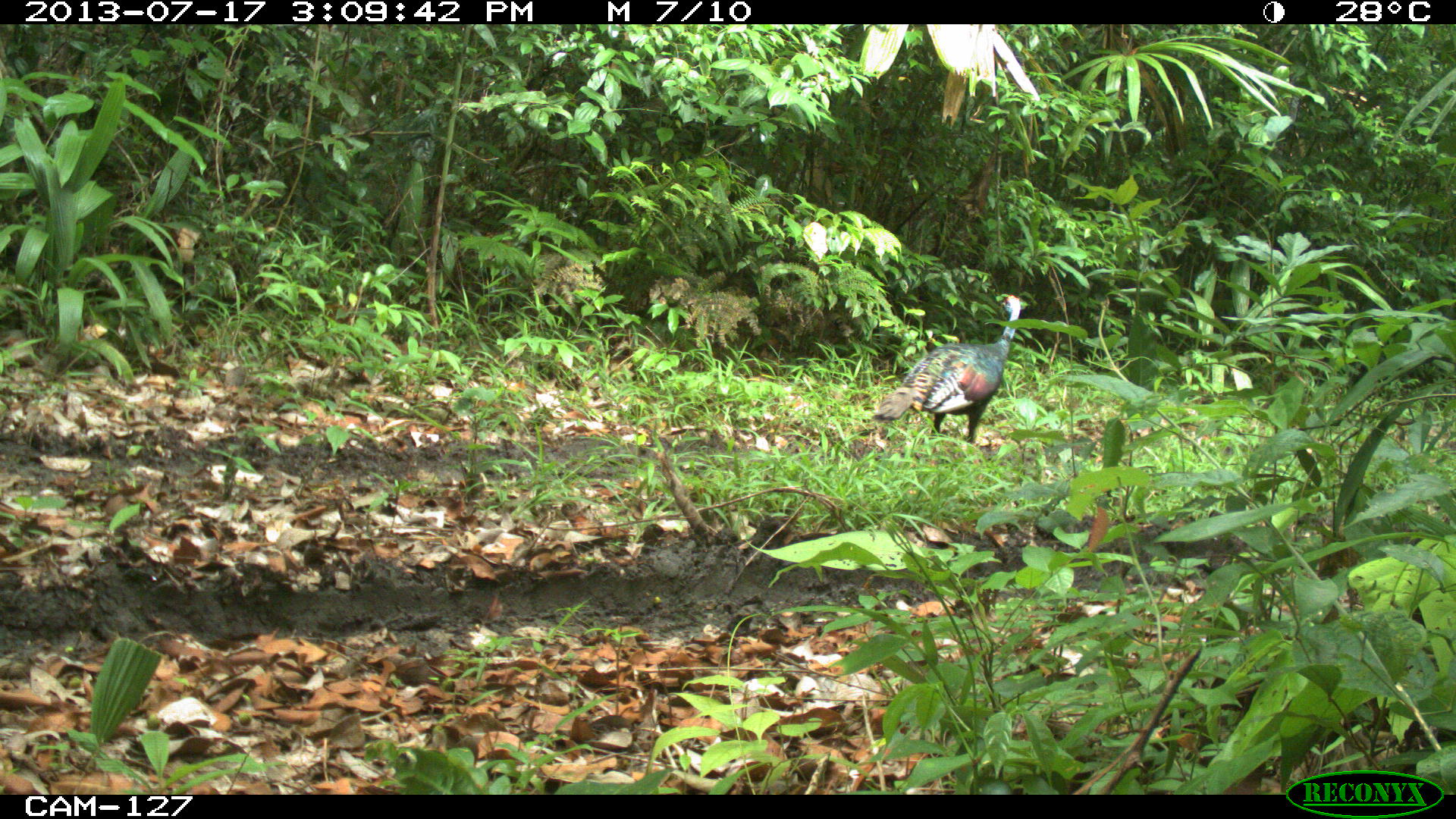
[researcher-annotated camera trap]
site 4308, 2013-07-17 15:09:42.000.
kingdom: Animalia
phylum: Chordata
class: Aves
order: Galliformes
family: Phasianidae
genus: Meleagris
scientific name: Meleagris ocellata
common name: ocellated turkey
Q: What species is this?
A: Meleagris ocellata (ocellated turkey).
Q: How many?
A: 1.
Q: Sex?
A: Female.